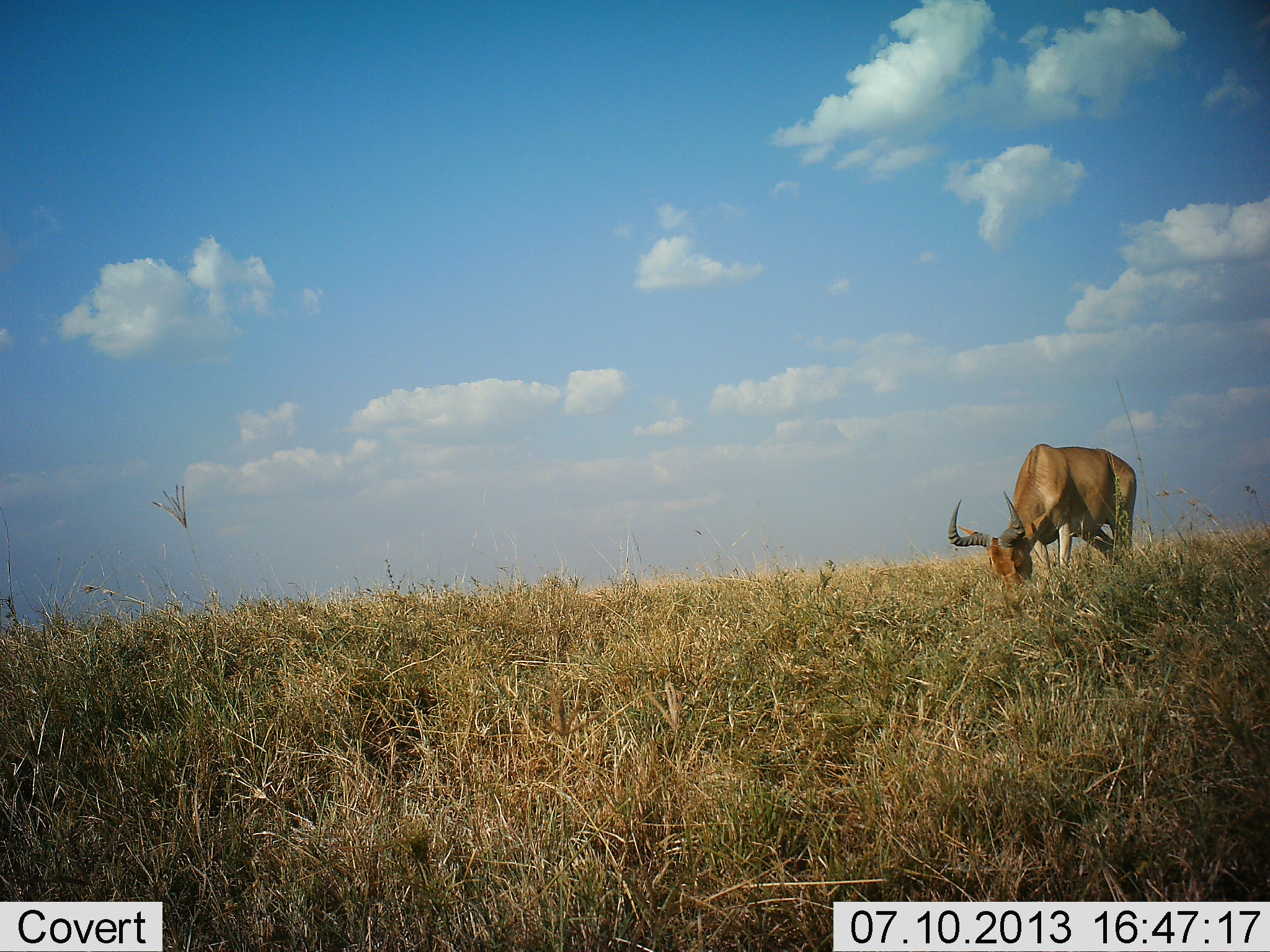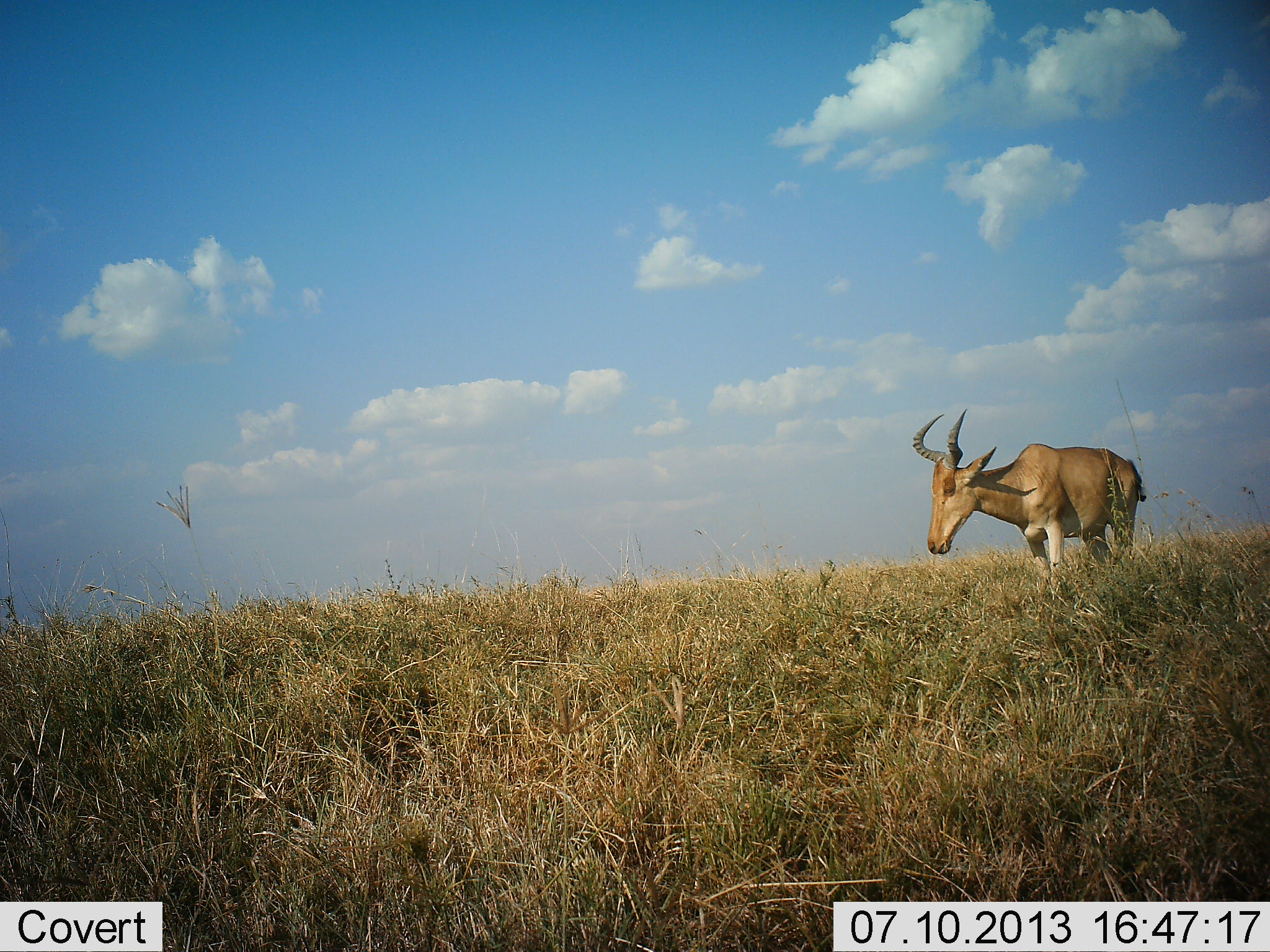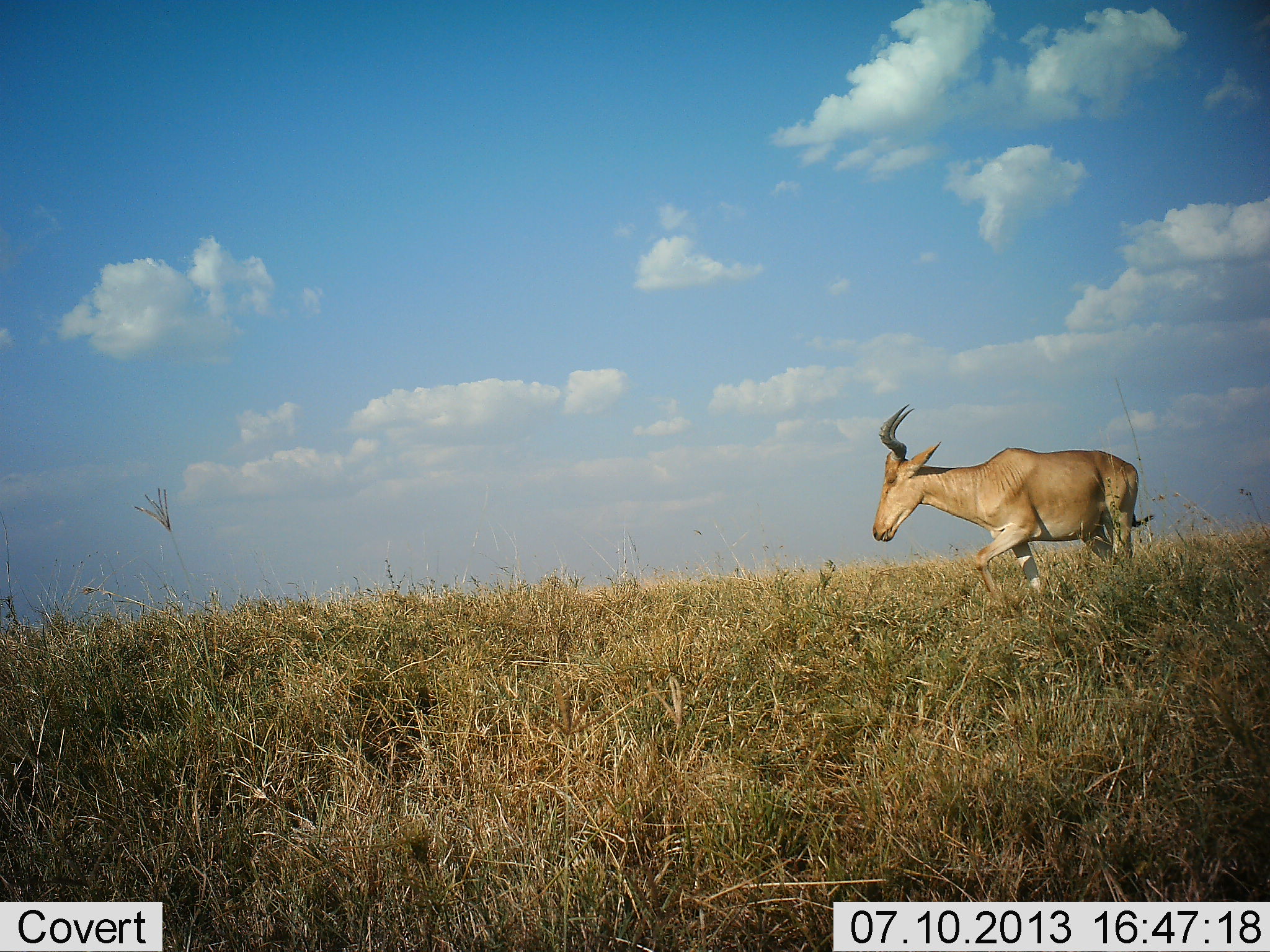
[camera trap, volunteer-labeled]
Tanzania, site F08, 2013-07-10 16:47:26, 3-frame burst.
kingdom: Animalia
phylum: Chordata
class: Mammalia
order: Artiodactyla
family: Bovidae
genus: Alcelaphus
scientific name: Alcelaphus buselaphus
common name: hartebeest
Hartebeest (Alcelaphus buselaphus), count 1. Behavior (volunteer vote fractions): standing 20%, resting 0%, moving 20%, interacting 0%. Young present (vote fraction): 0%. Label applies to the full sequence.